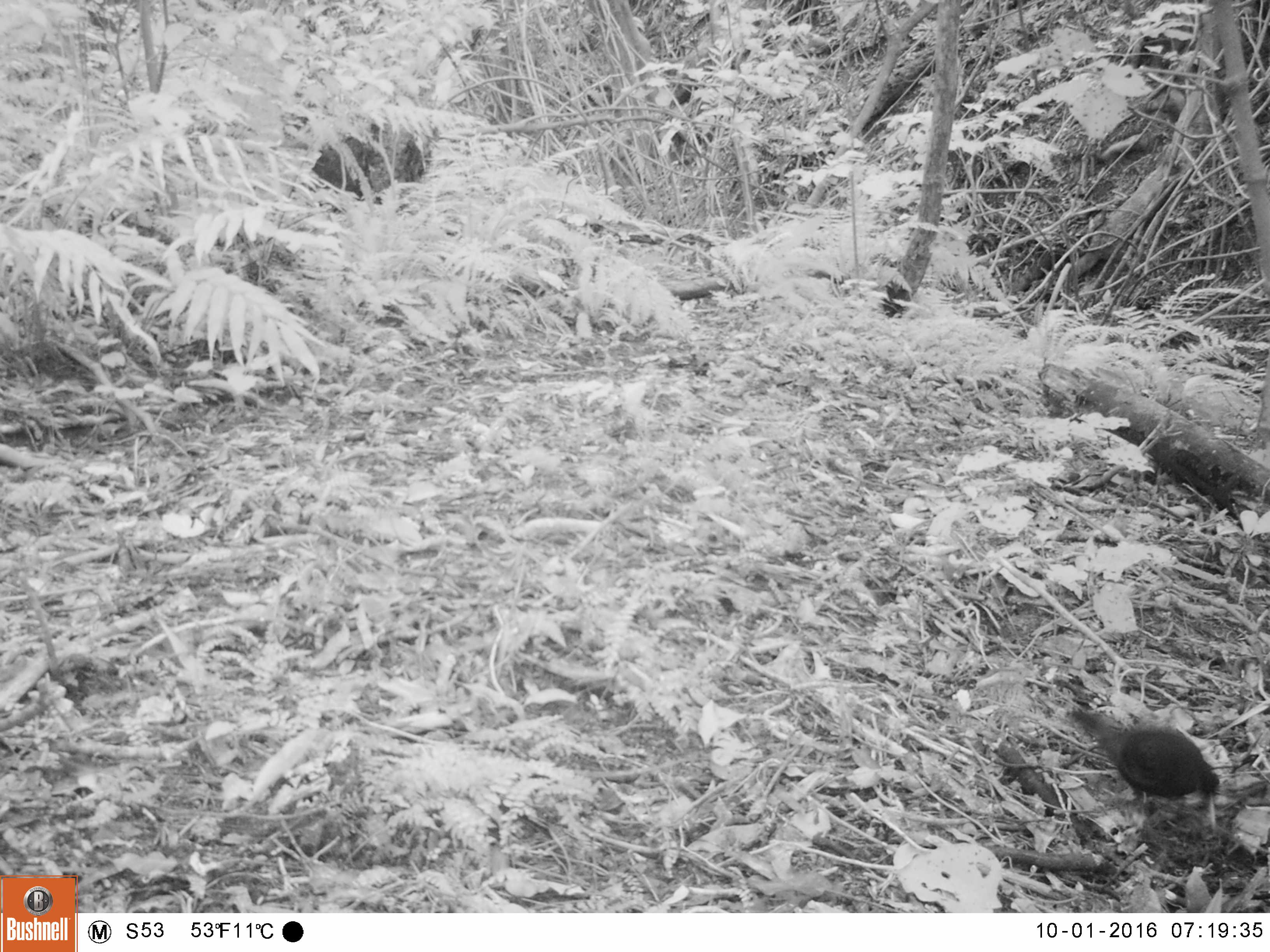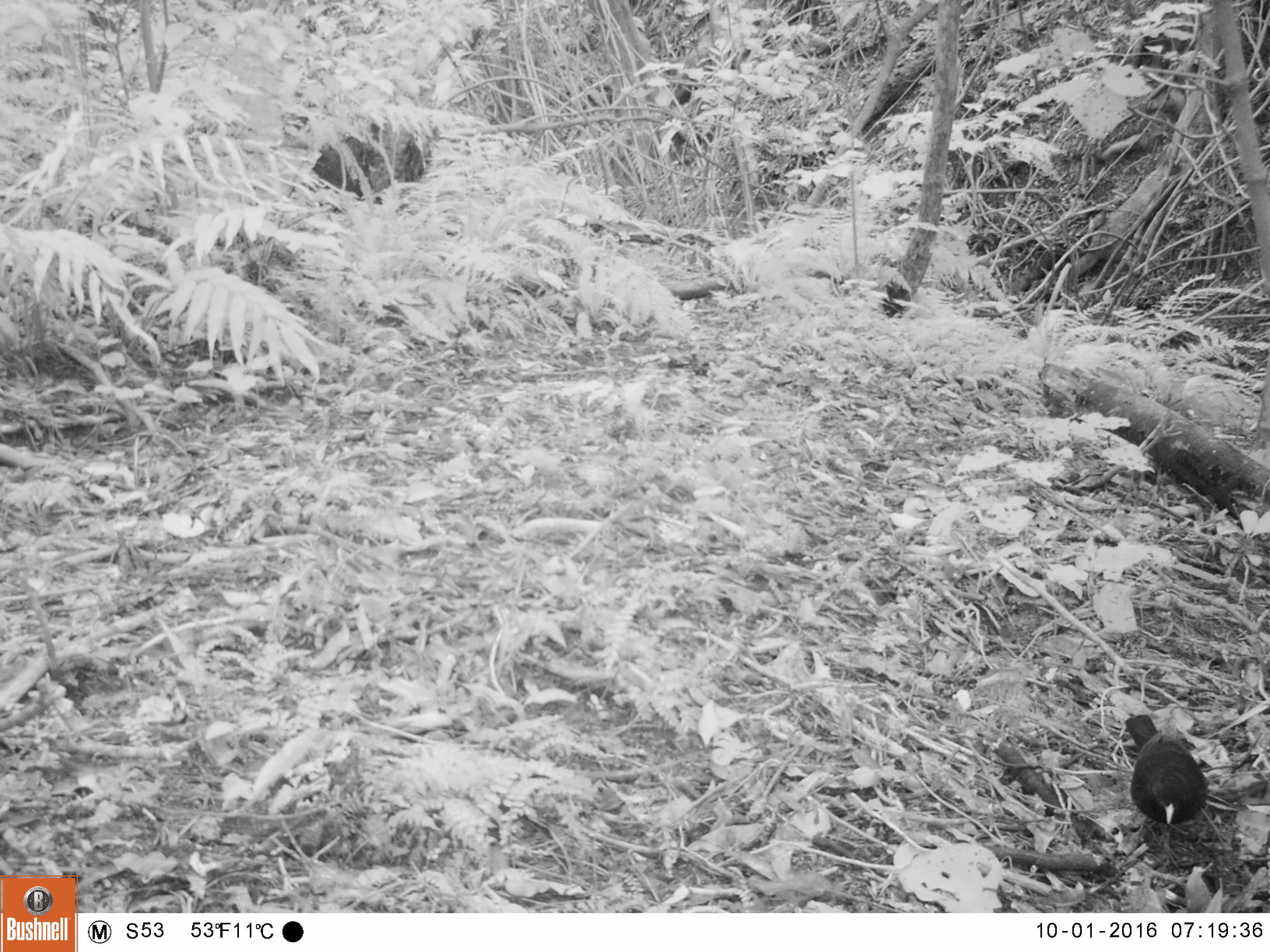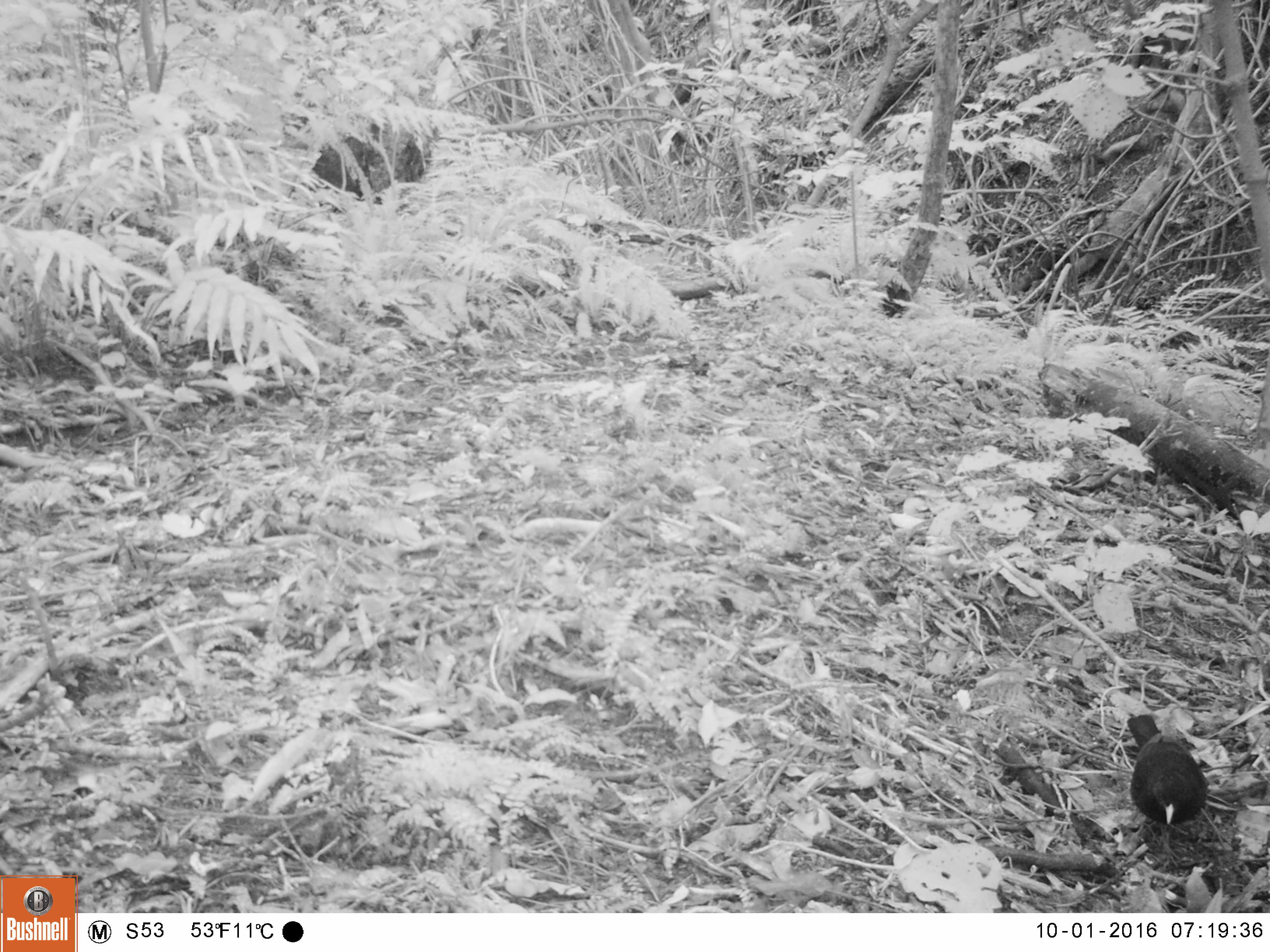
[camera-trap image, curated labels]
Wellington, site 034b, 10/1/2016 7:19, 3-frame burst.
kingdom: Animalia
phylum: Chordata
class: Aves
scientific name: Aves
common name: bird